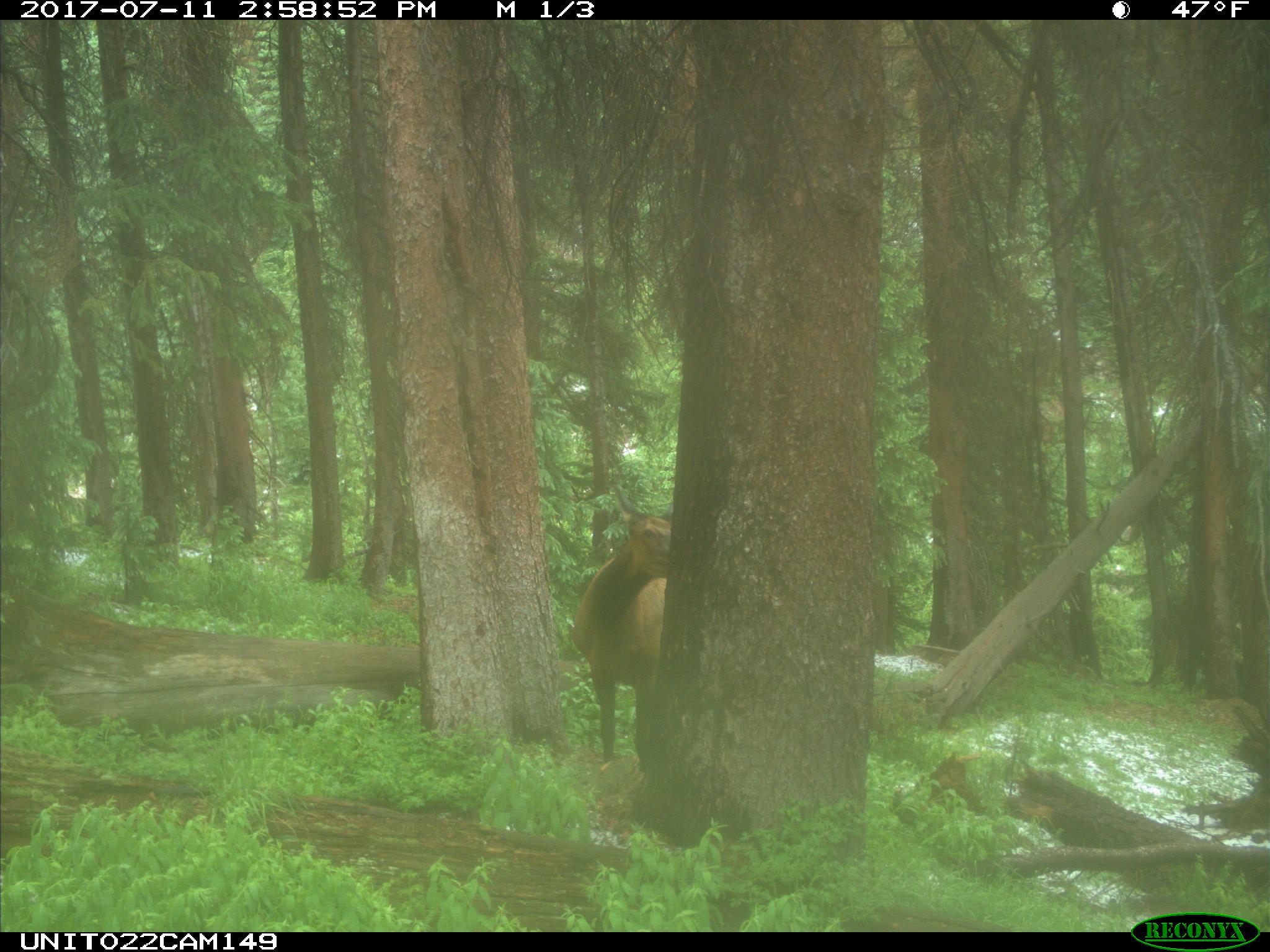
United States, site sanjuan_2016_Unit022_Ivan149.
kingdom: Animalia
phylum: Chordata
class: Mammalia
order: Artiodactyla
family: Cervidae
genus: Cervus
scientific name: Cervus elaphus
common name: red deer